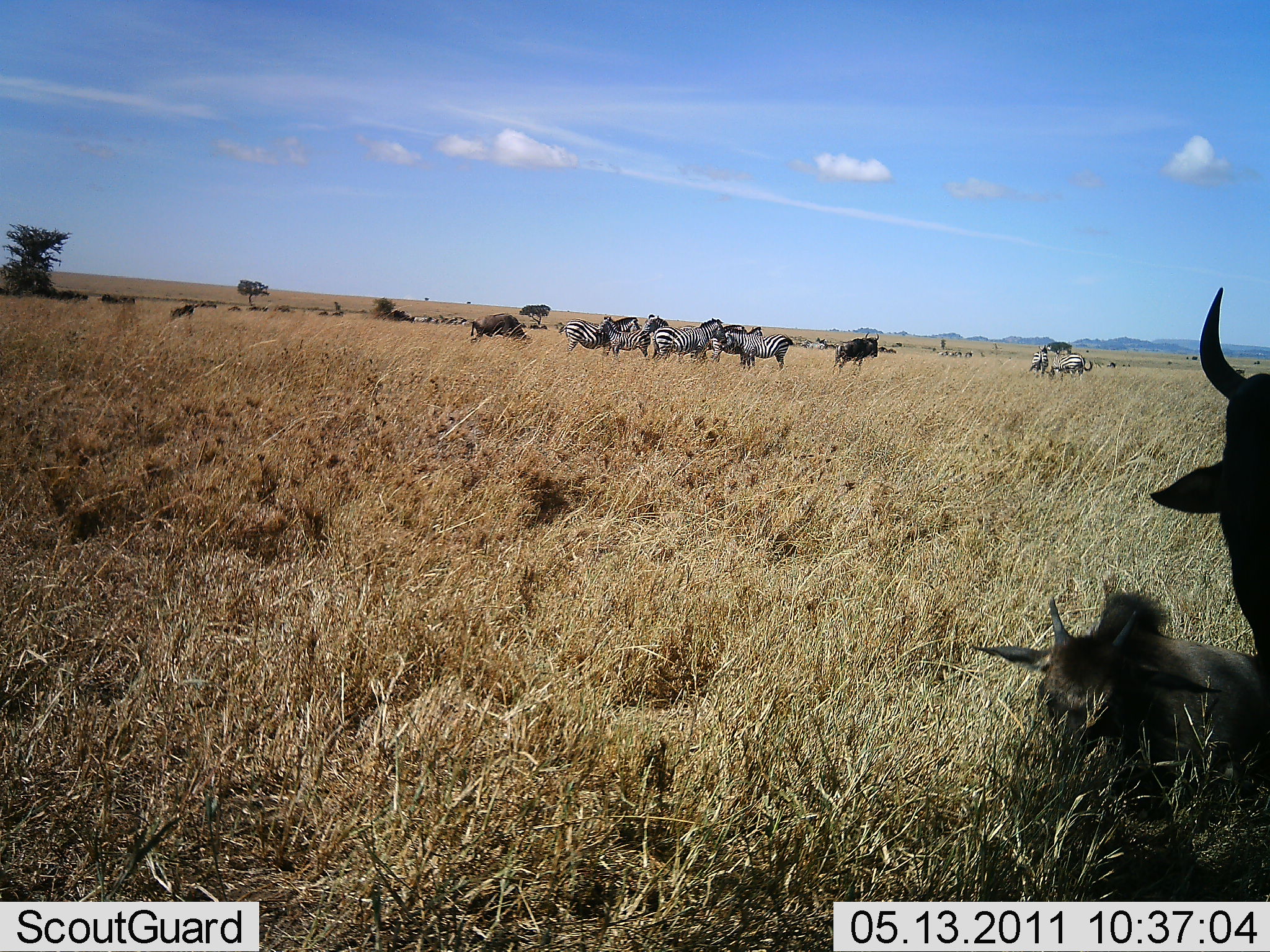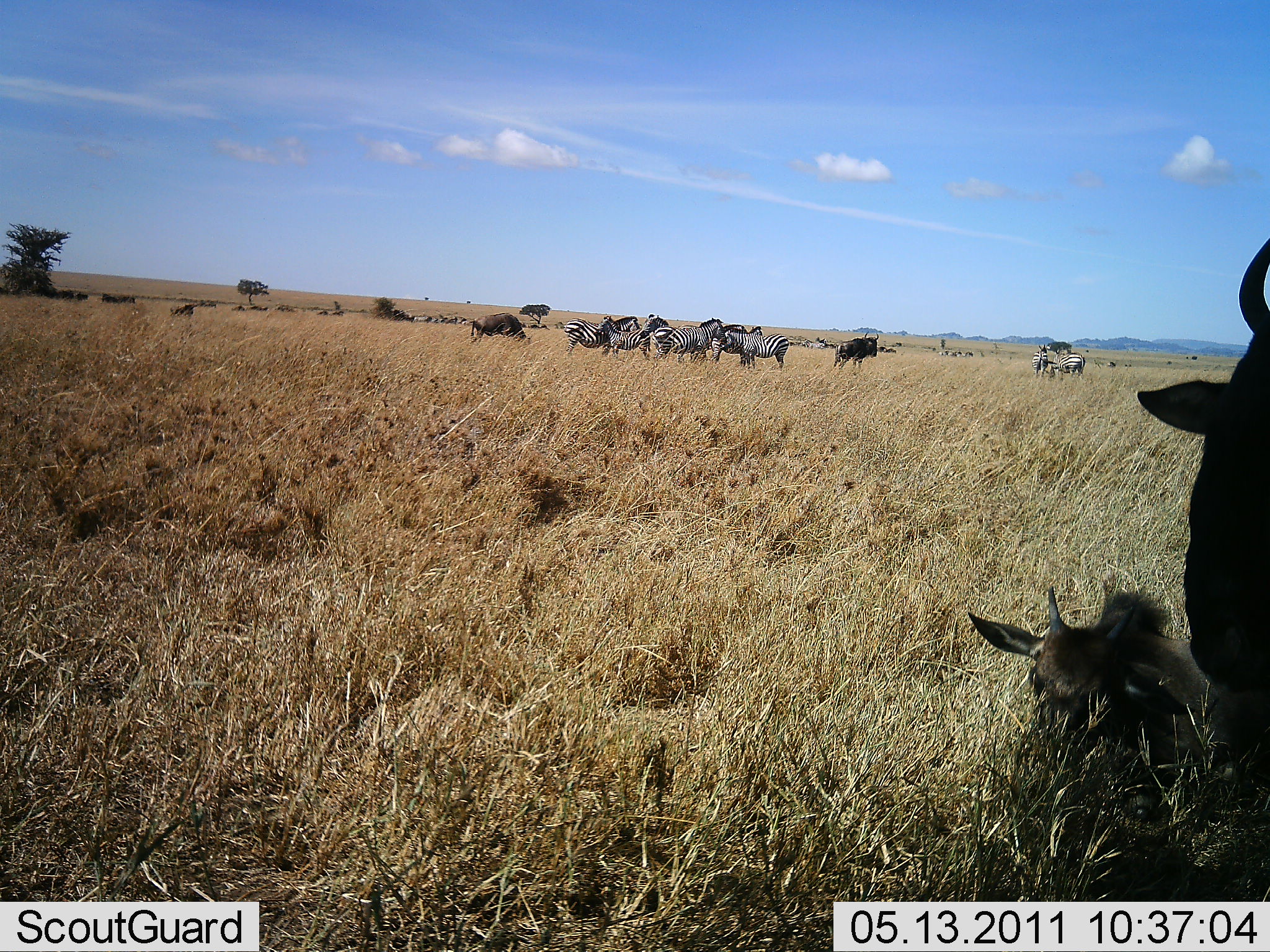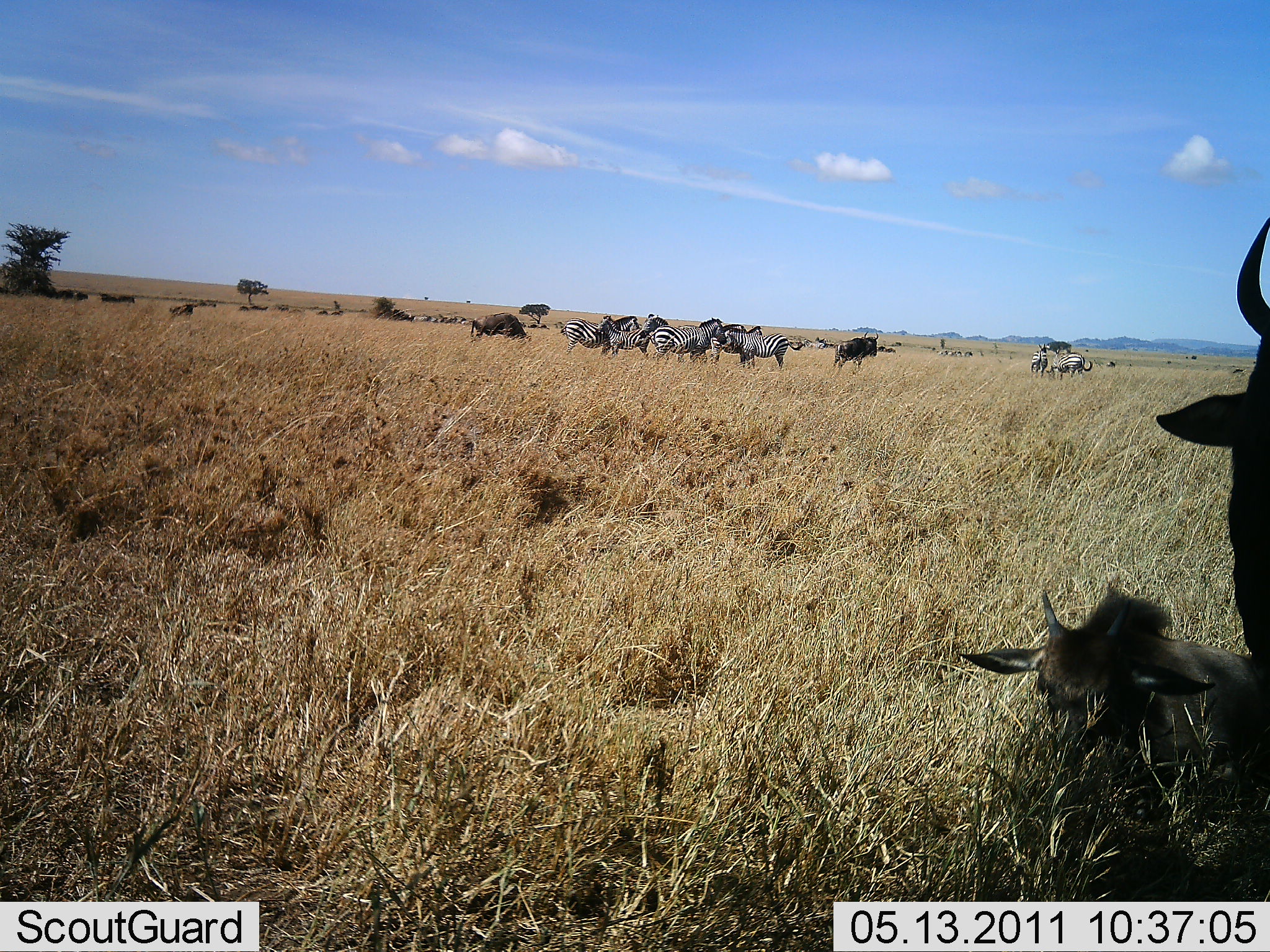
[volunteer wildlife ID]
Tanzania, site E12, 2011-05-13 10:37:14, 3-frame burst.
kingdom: Animalia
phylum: Chordata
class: Mammalia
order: Artiodactyla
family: Bovidae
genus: Connochaetes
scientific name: Connochaetes taurinus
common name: blue wildebeest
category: wildebeest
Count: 5.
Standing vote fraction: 73%.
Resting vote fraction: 87%.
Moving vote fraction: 13%.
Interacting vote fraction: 7%.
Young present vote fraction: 73%.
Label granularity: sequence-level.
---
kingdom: Animalia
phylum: Chordata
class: Mammalia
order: Perissodactyla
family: Equidae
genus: Equus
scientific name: Equus quagga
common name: plains zebra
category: zebra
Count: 8.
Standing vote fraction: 94%.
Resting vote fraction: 0%.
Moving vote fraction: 0%.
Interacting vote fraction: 25%.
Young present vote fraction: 0%.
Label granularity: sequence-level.